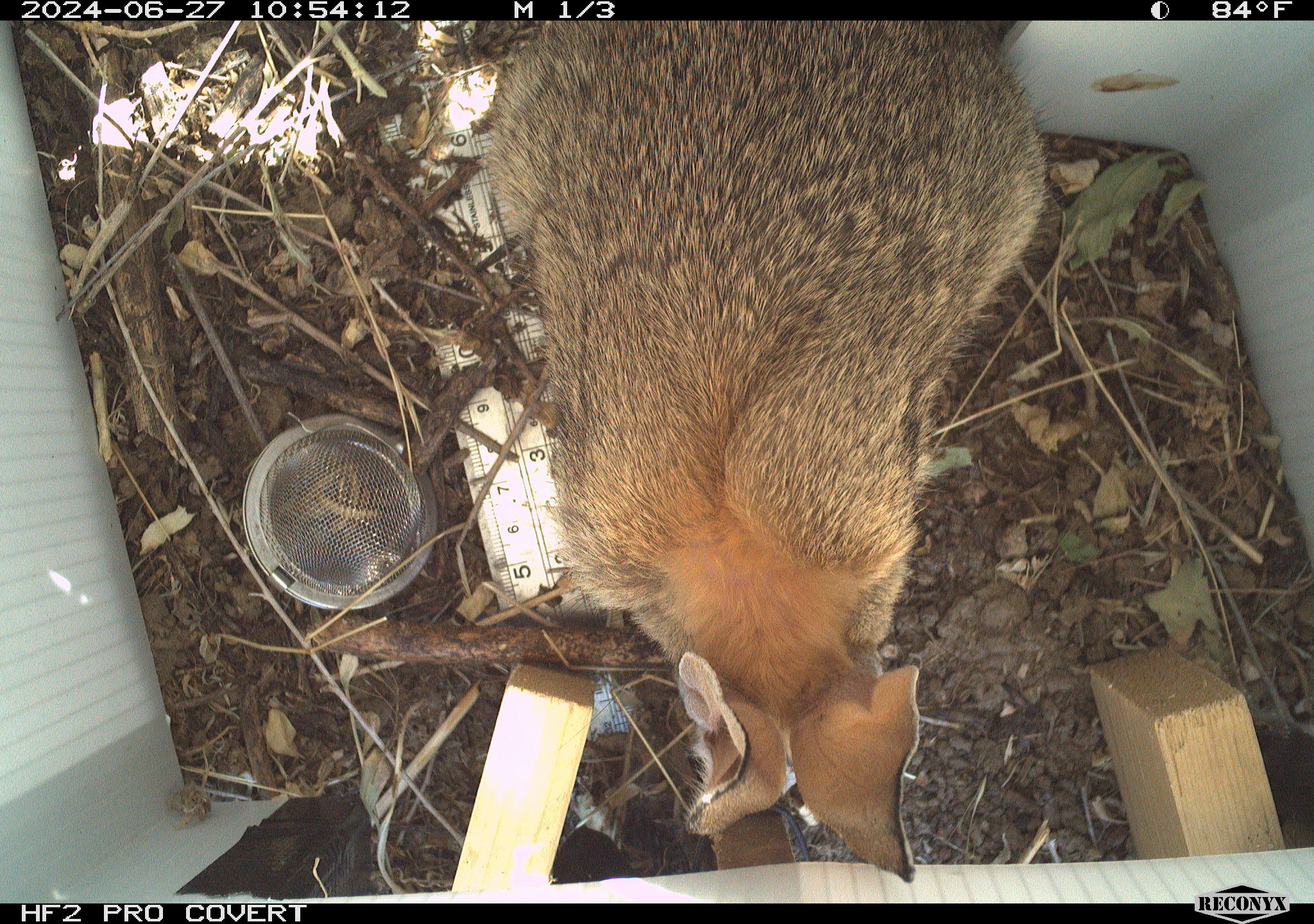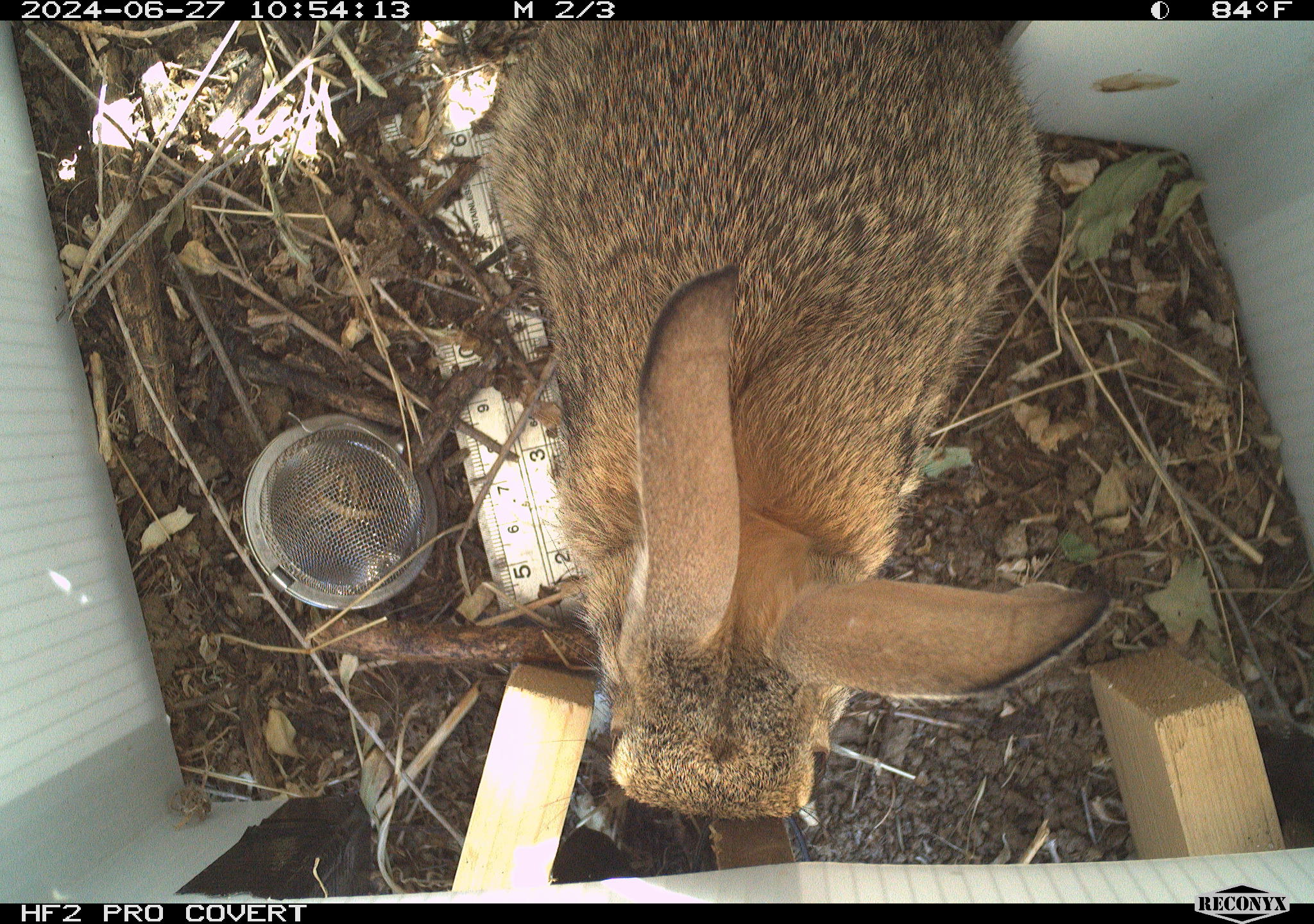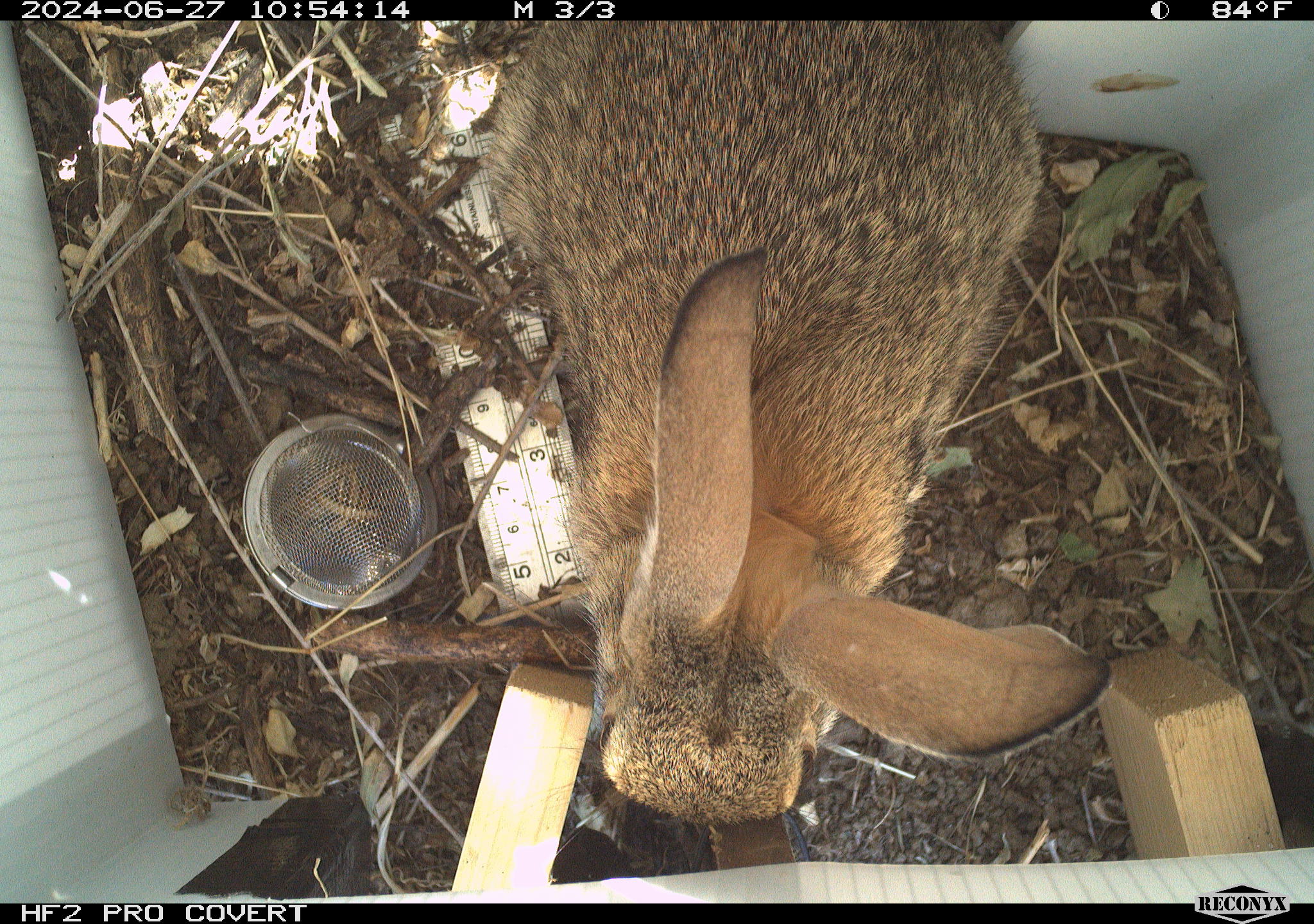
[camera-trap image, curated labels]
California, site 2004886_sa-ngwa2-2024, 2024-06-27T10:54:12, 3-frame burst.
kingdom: Animalia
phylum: Chordata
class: Mammalia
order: Lagomorpha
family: Leporidae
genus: Sylvilagus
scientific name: Sylvilagus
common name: cottontail rabbits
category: sylvilagus species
Sylvilagus species (cottontail rabbits) (Sylvilagus).